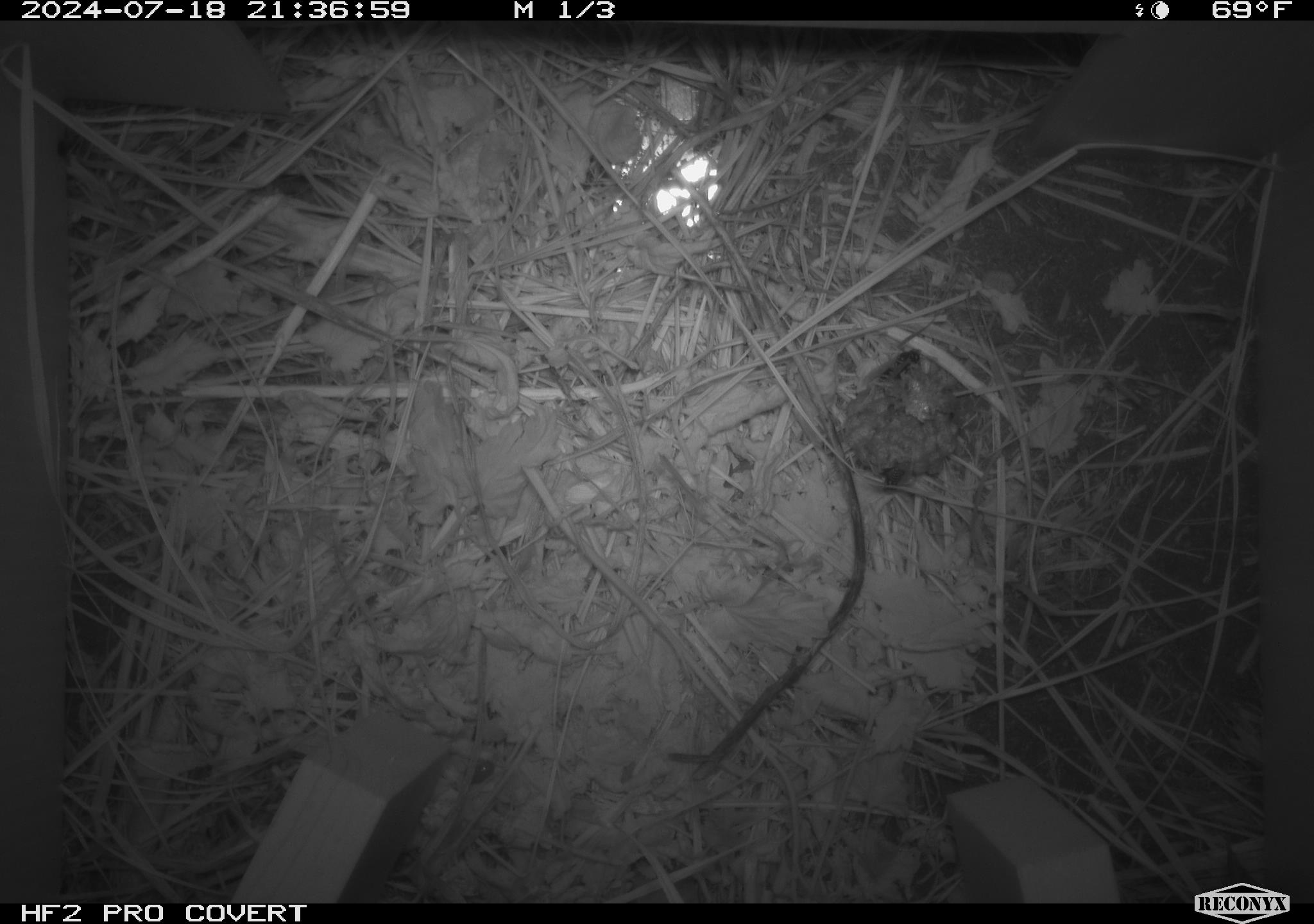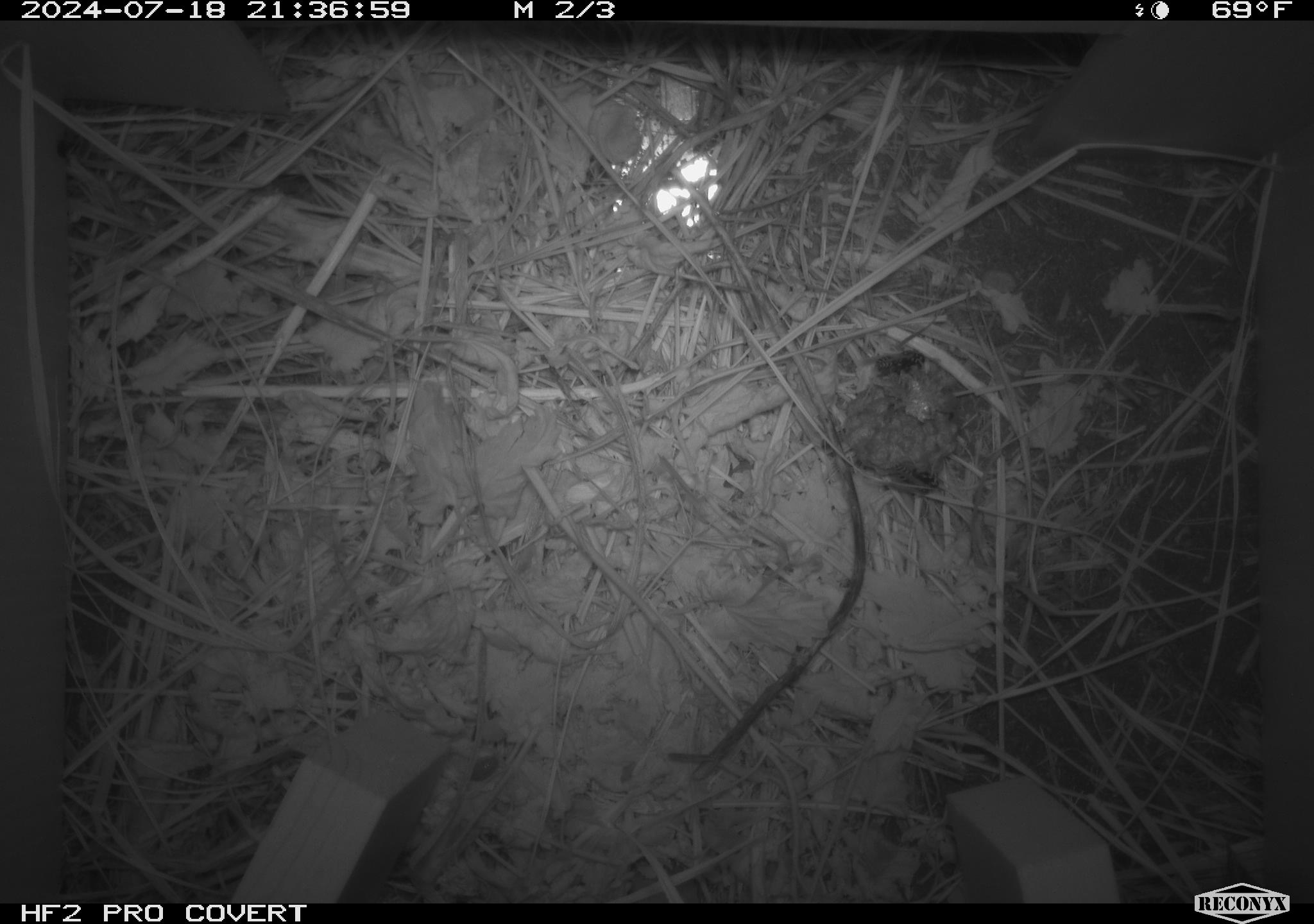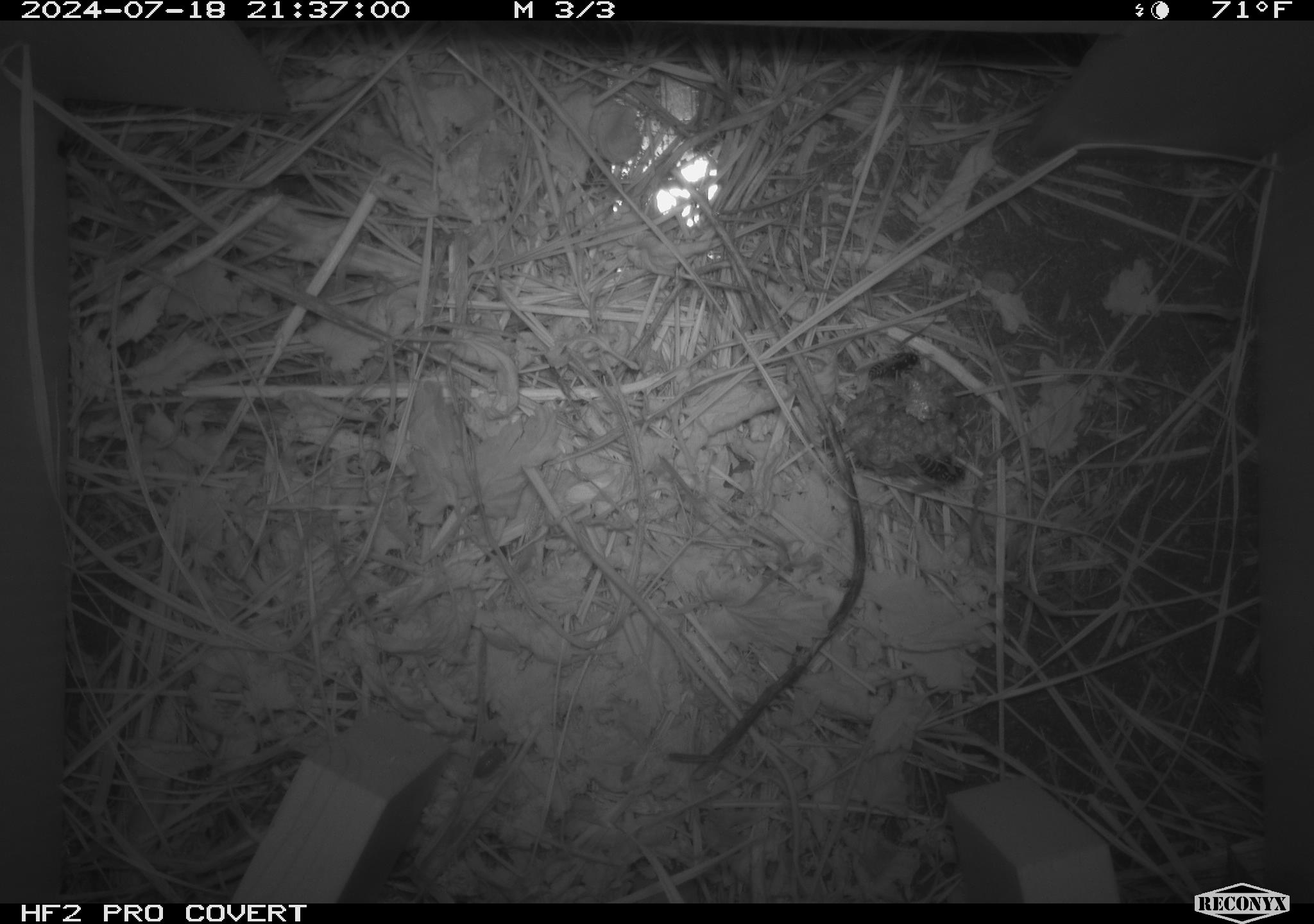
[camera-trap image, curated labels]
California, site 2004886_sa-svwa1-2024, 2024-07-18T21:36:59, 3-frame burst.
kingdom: Animalia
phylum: Arthropoda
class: Insecta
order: Hymenoptera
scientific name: Hymenoptera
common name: ants, bees, wasps, and sawflies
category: hymenoptera order